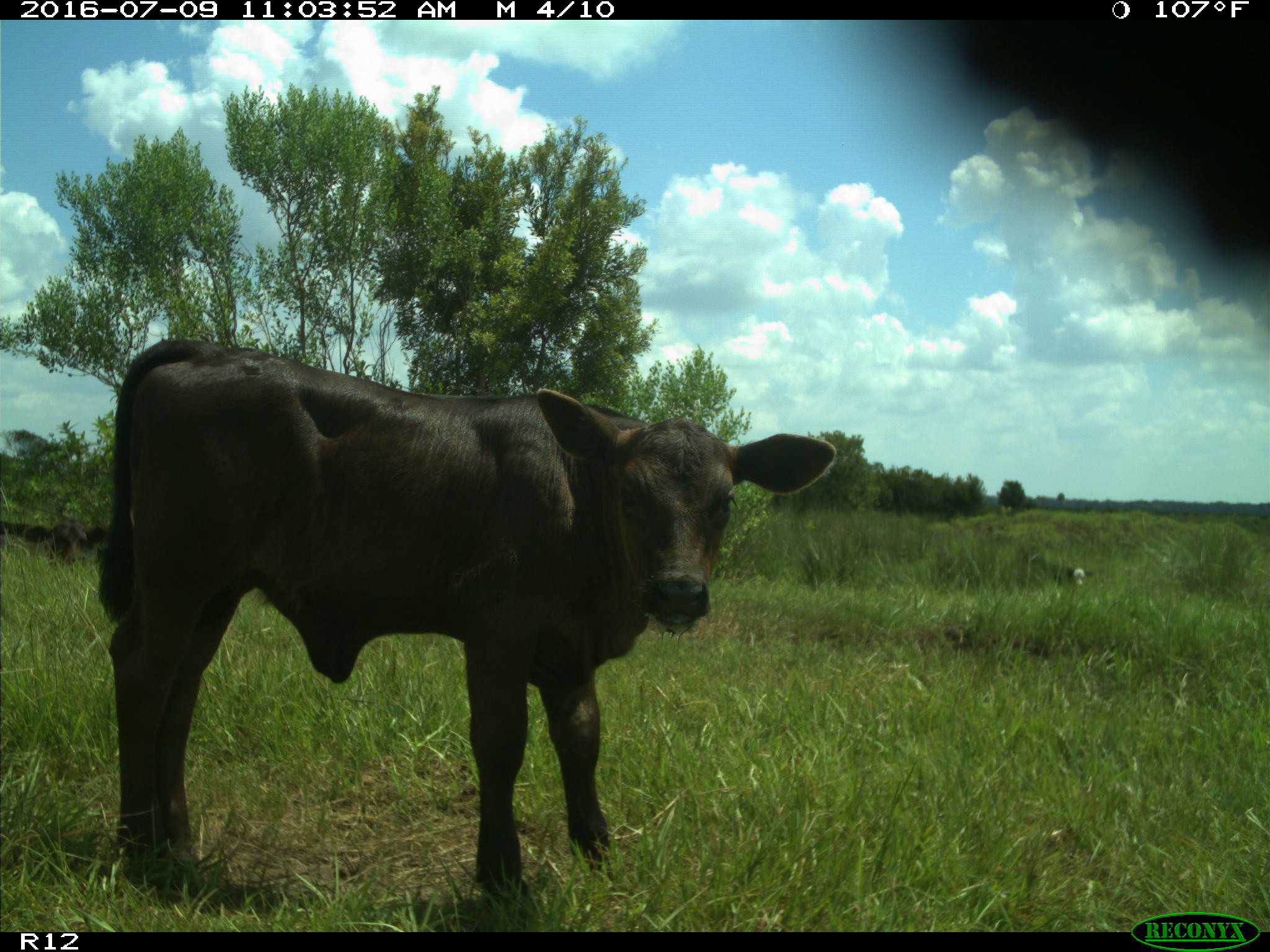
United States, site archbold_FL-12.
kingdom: Animalia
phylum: Chordata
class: Mammalia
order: Artiodactyla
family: Bovidae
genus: Bos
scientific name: Bos taurus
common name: domestic cow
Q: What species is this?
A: Bos taurus (domestic cow).